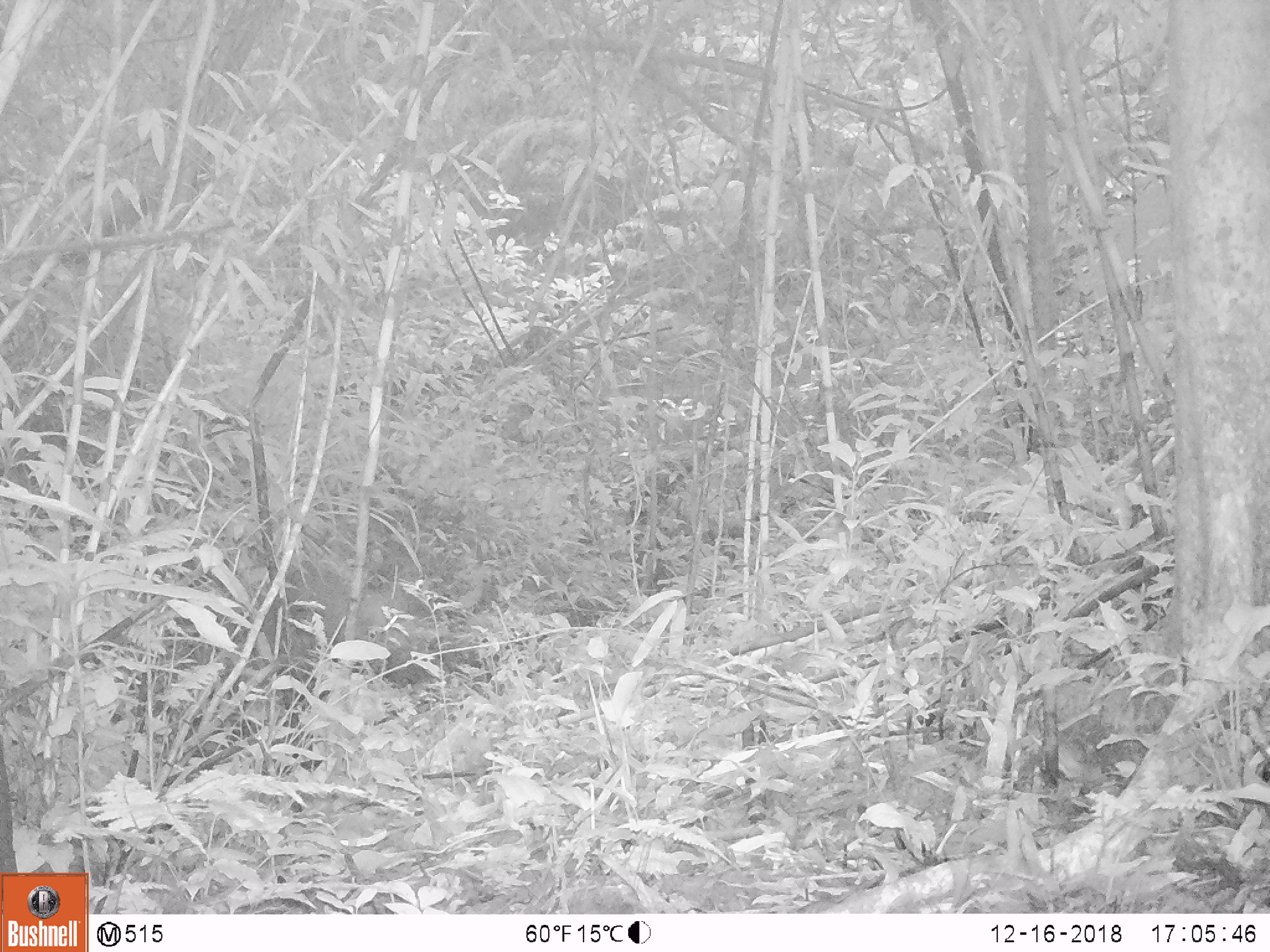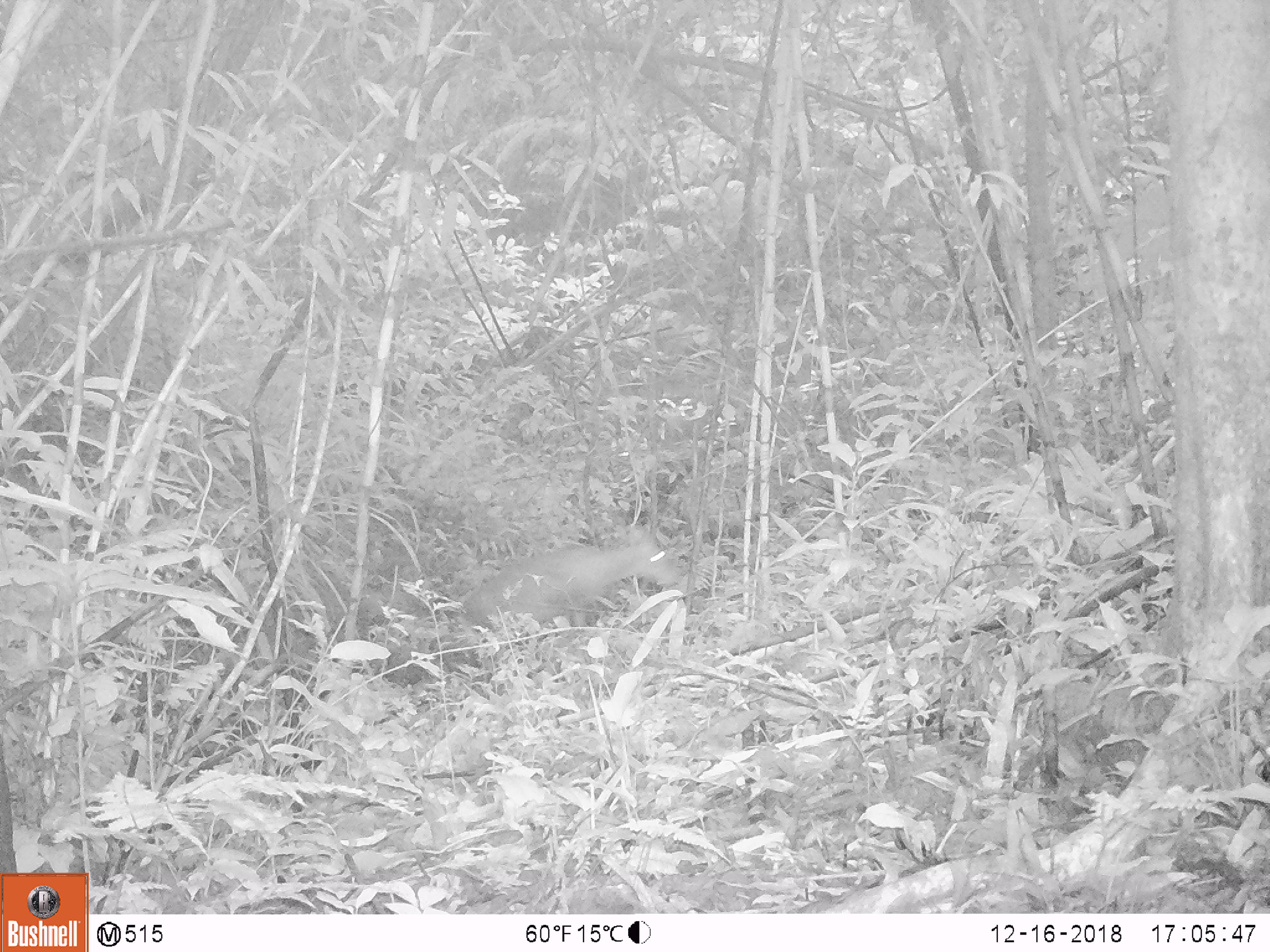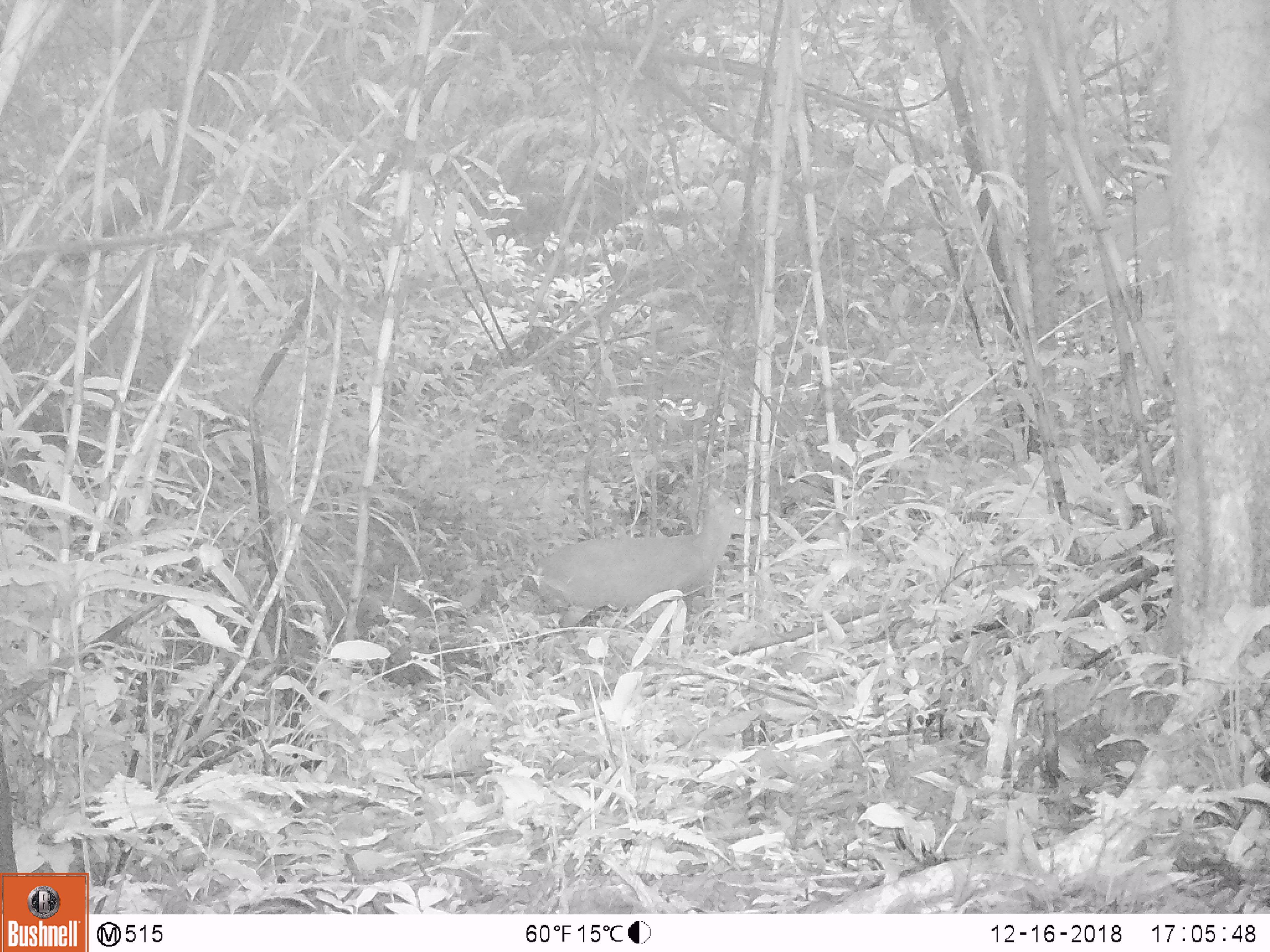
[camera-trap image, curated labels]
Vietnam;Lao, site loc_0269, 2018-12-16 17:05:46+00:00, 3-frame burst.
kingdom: Animalia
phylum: Chordata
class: Mammalia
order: Artiodactyla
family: Cervidae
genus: Muntiacus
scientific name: Muntiacus rooseveltorum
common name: roosevelt's muntjac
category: roosevelts muntjac group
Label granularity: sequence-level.